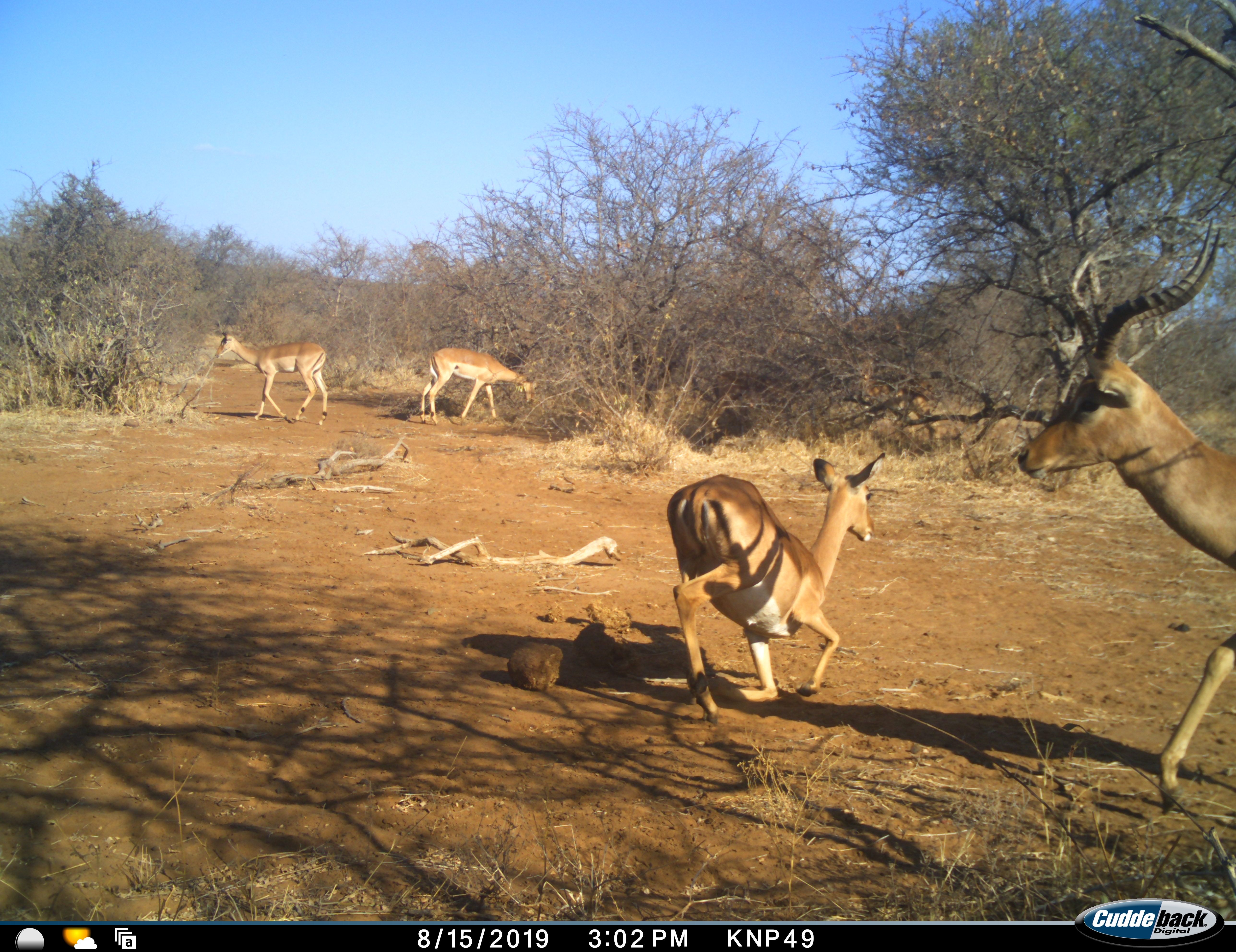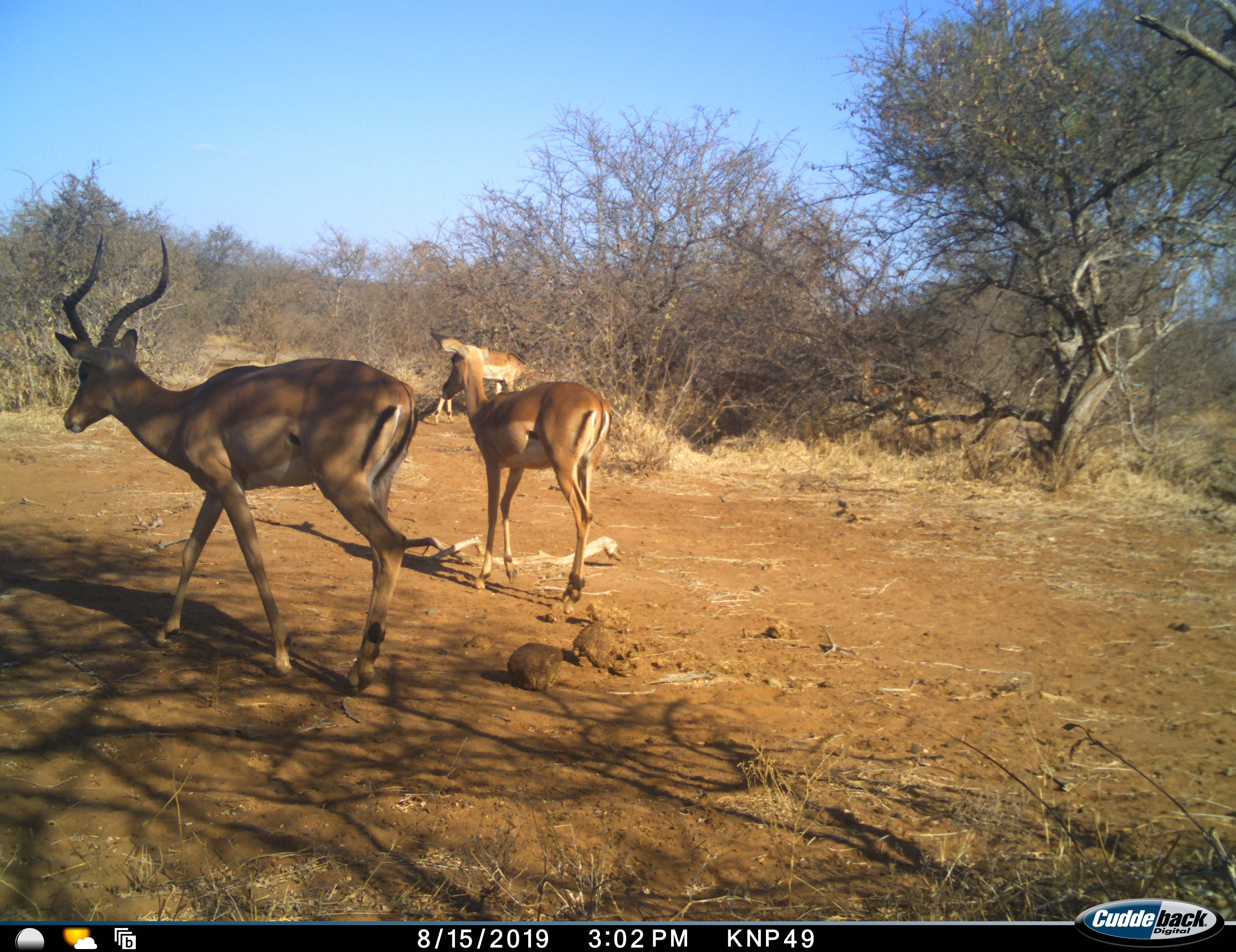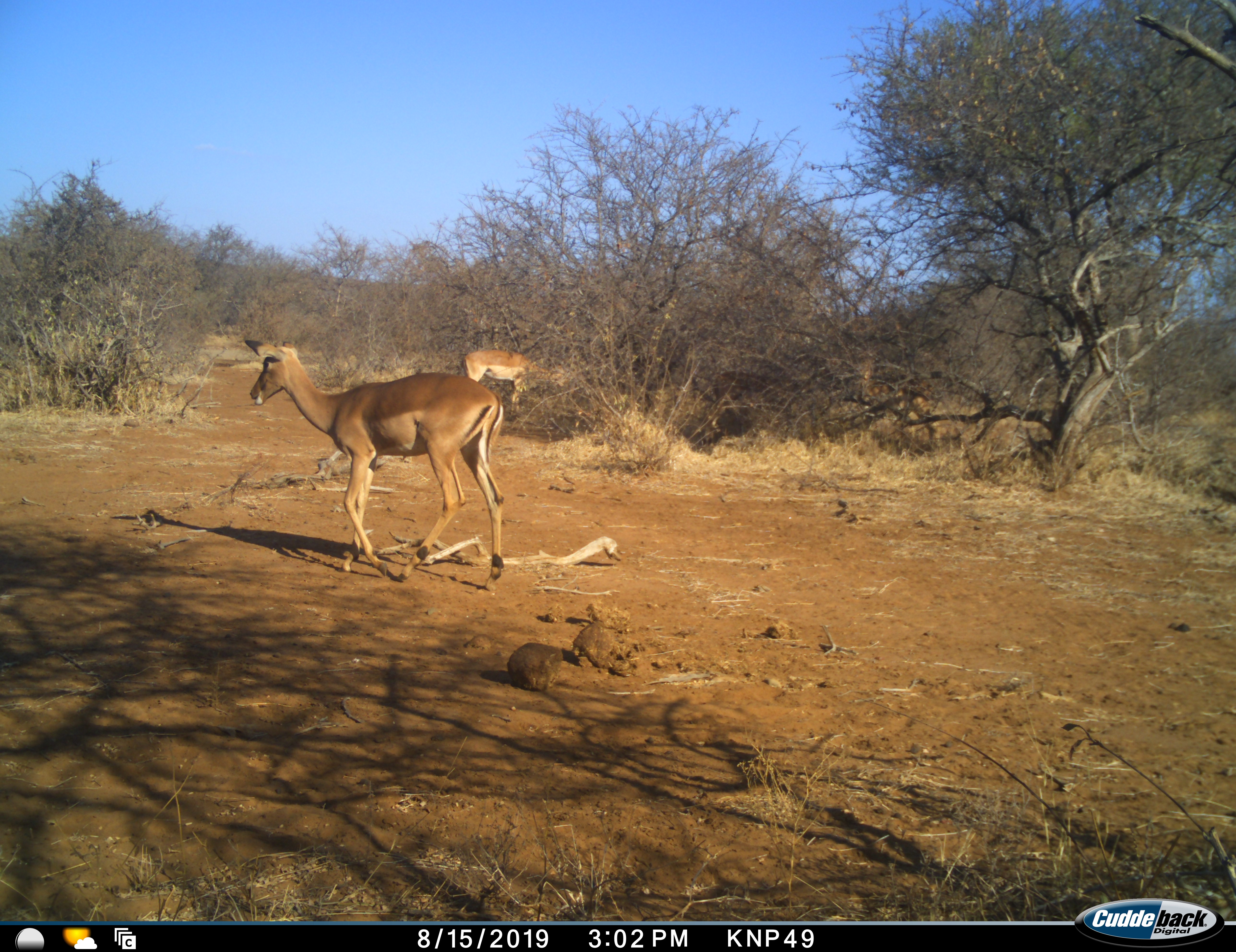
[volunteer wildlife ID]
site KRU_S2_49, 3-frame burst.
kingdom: Animalia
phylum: Chordata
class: Mammalia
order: Artiodactyla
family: Bovidae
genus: Aepyceros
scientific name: Aepyceros melampus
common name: impala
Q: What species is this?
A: Impala (Aepyceros melampus).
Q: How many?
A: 4.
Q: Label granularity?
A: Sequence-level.